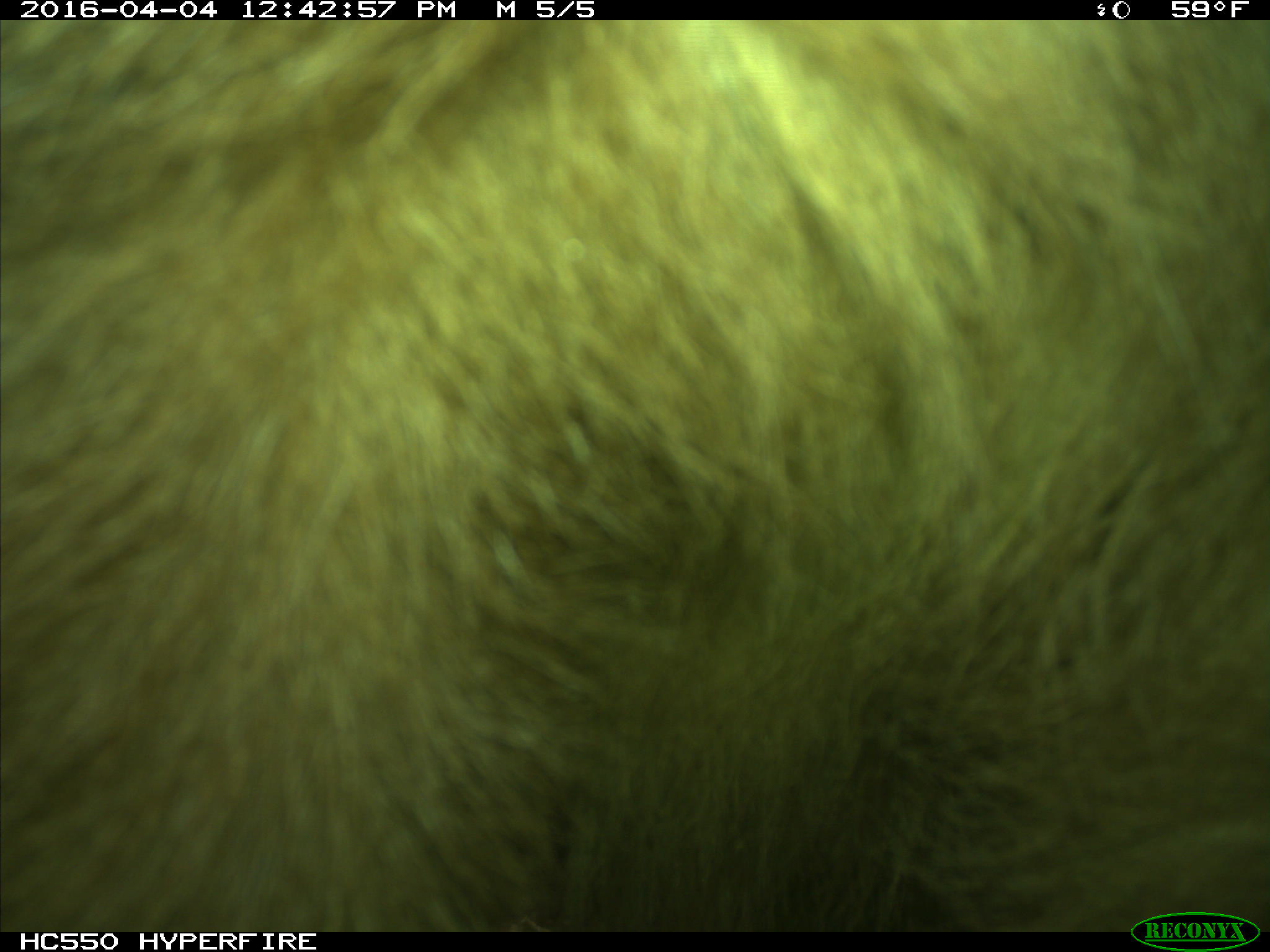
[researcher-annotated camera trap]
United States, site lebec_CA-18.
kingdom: Animalia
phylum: Chordata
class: Mammalia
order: Carnivora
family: Ursidae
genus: Ursus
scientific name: Ursus americanus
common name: american black bear